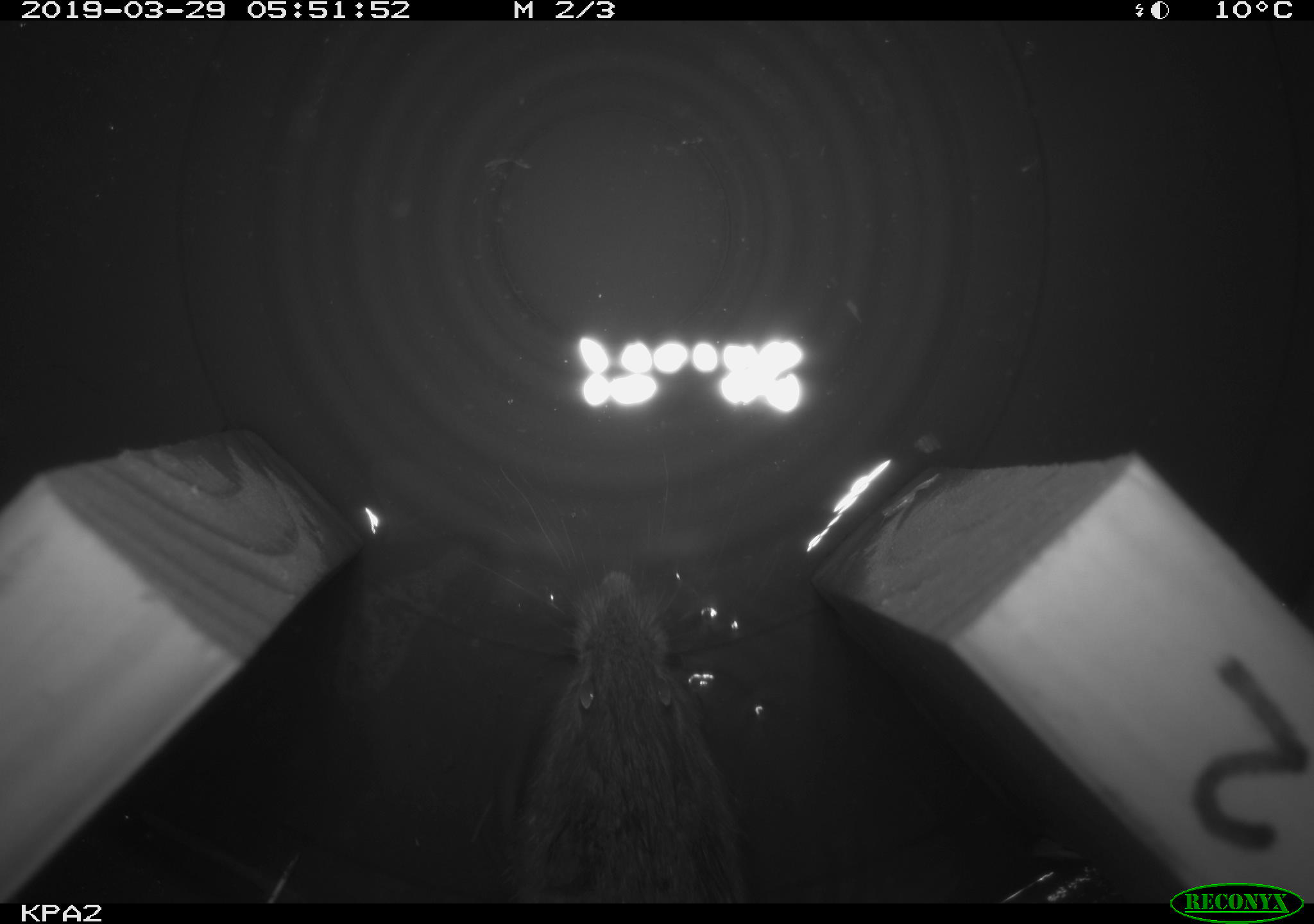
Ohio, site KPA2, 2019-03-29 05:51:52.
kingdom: Animalia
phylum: Chordata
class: Mammalia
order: Rodentia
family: Cricetidae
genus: Microtus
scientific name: Microtus pennsylvanicus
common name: meadow vole